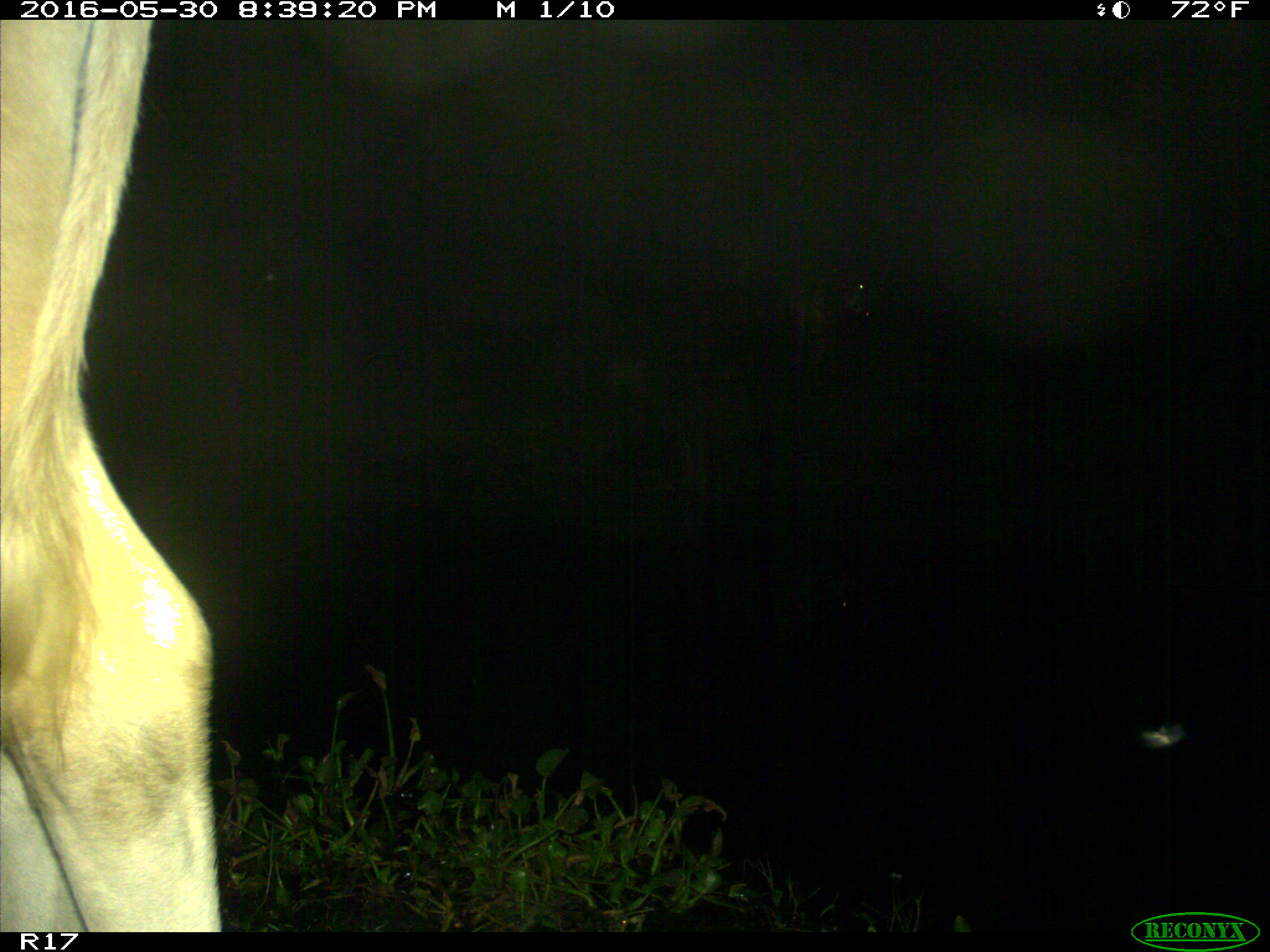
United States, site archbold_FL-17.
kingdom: Animalia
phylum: Chordata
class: Mammalia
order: Artiodactyla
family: Bovidae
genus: Bos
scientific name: Bos taurus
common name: domestic cow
Bos taurus (domestic cow).